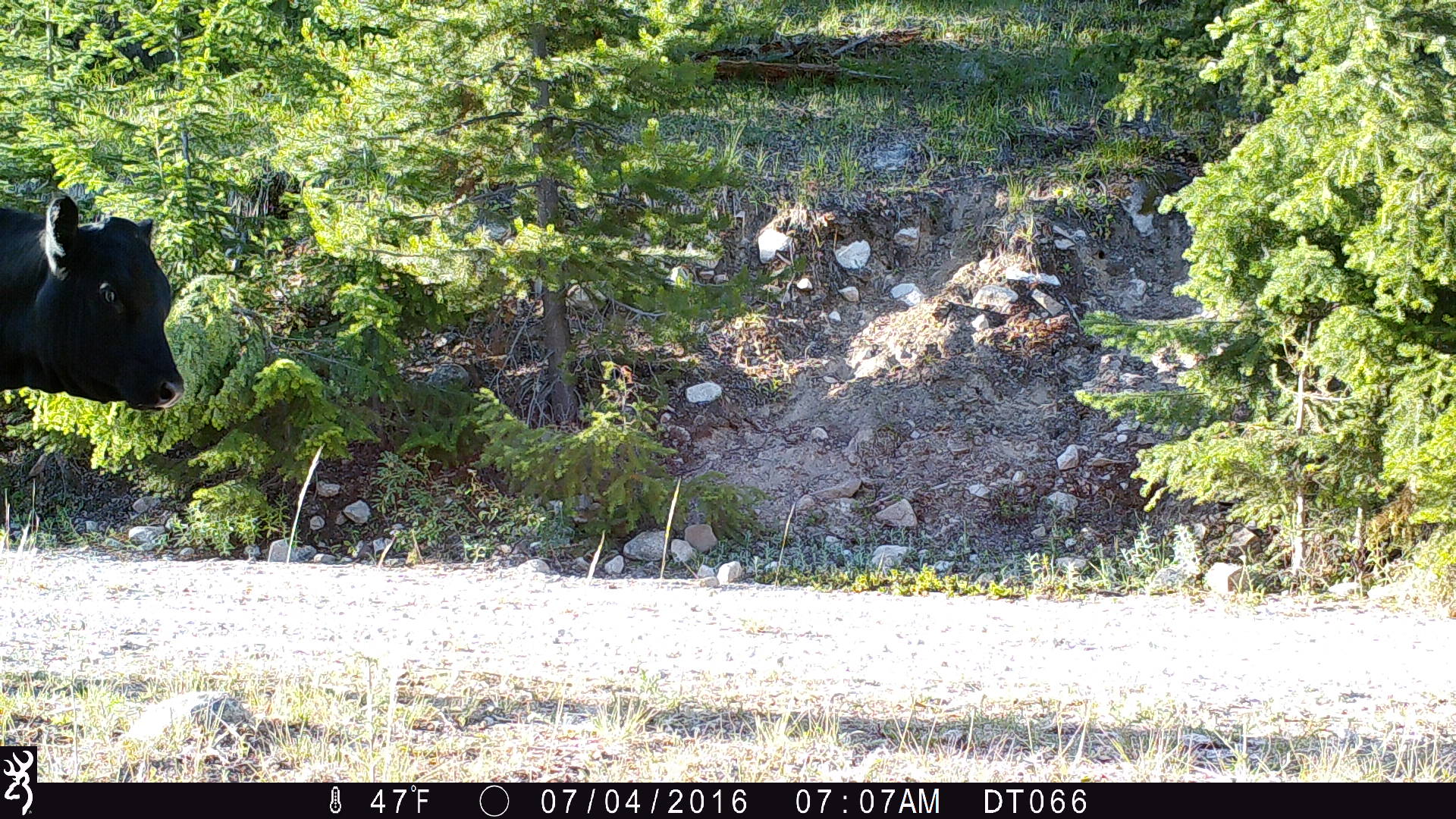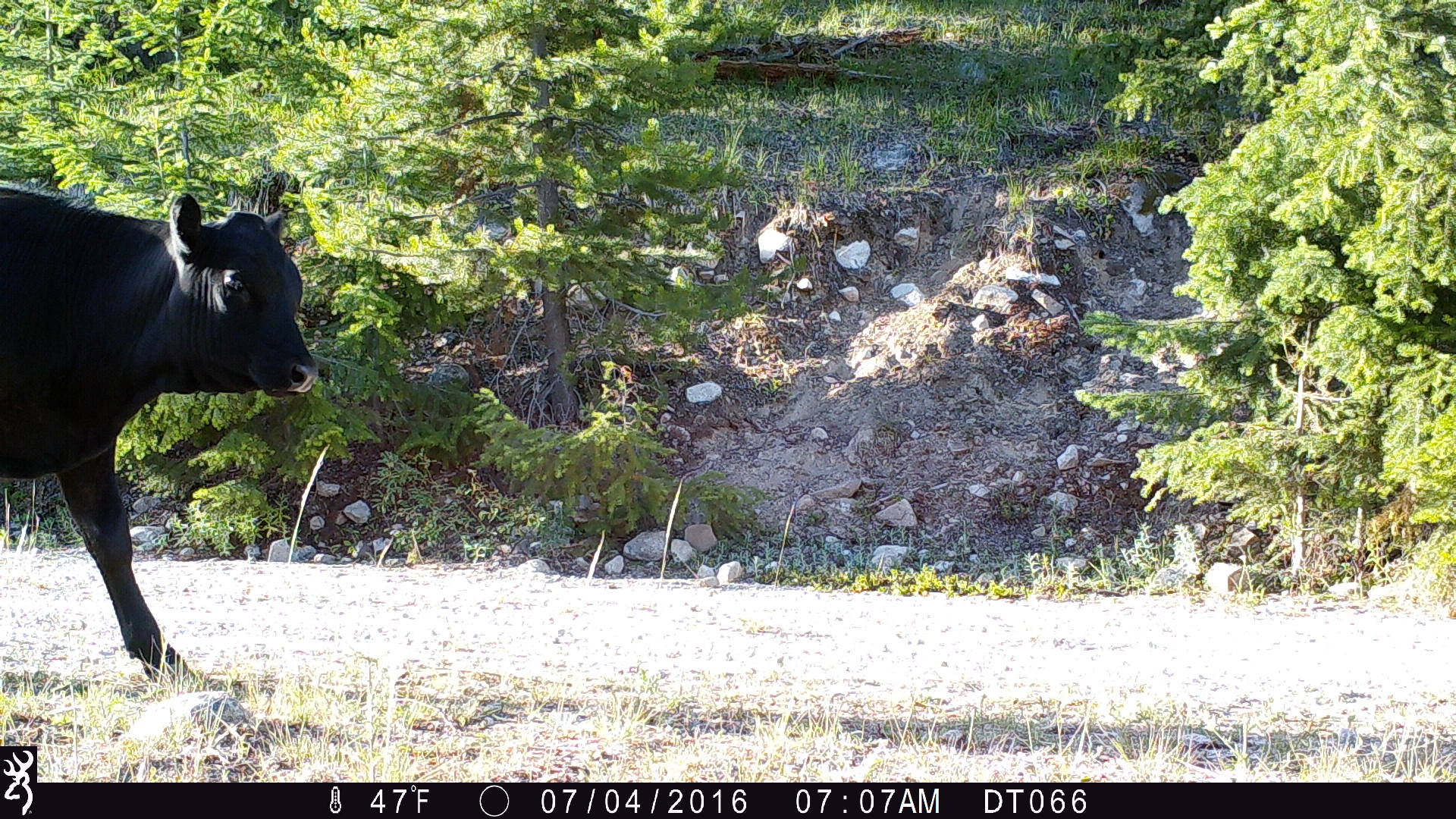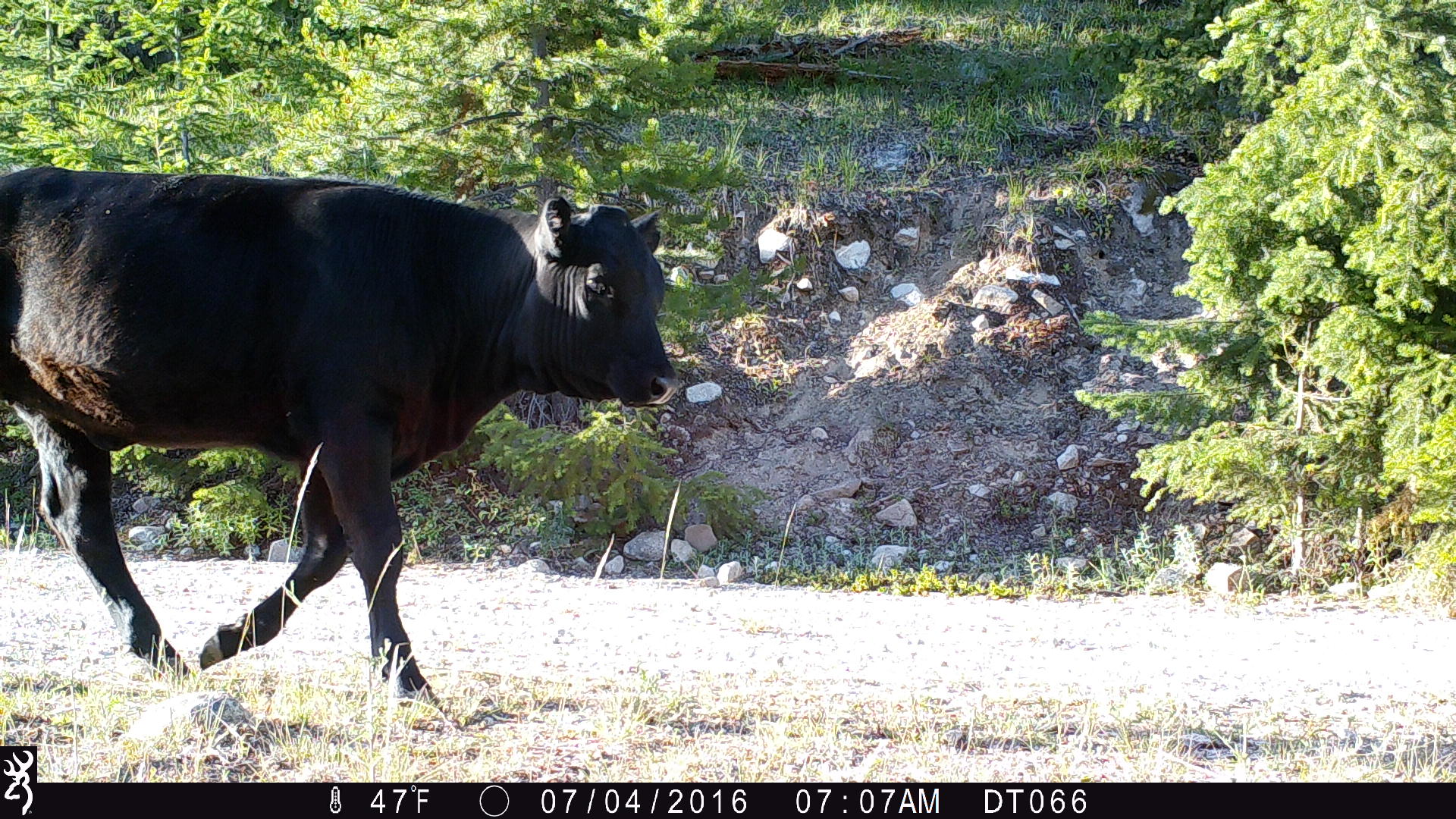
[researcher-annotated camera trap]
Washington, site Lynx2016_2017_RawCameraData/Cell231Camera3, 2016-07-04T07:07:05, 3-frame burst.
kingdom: Animalia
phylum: Chordata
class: Mammalia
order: Artiodactyla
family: Bovidae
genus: Bos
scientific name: Bos taurus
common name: domestic cattle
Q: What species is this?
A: Domestic cattle (Bos taurus).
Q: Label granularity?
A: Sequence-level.